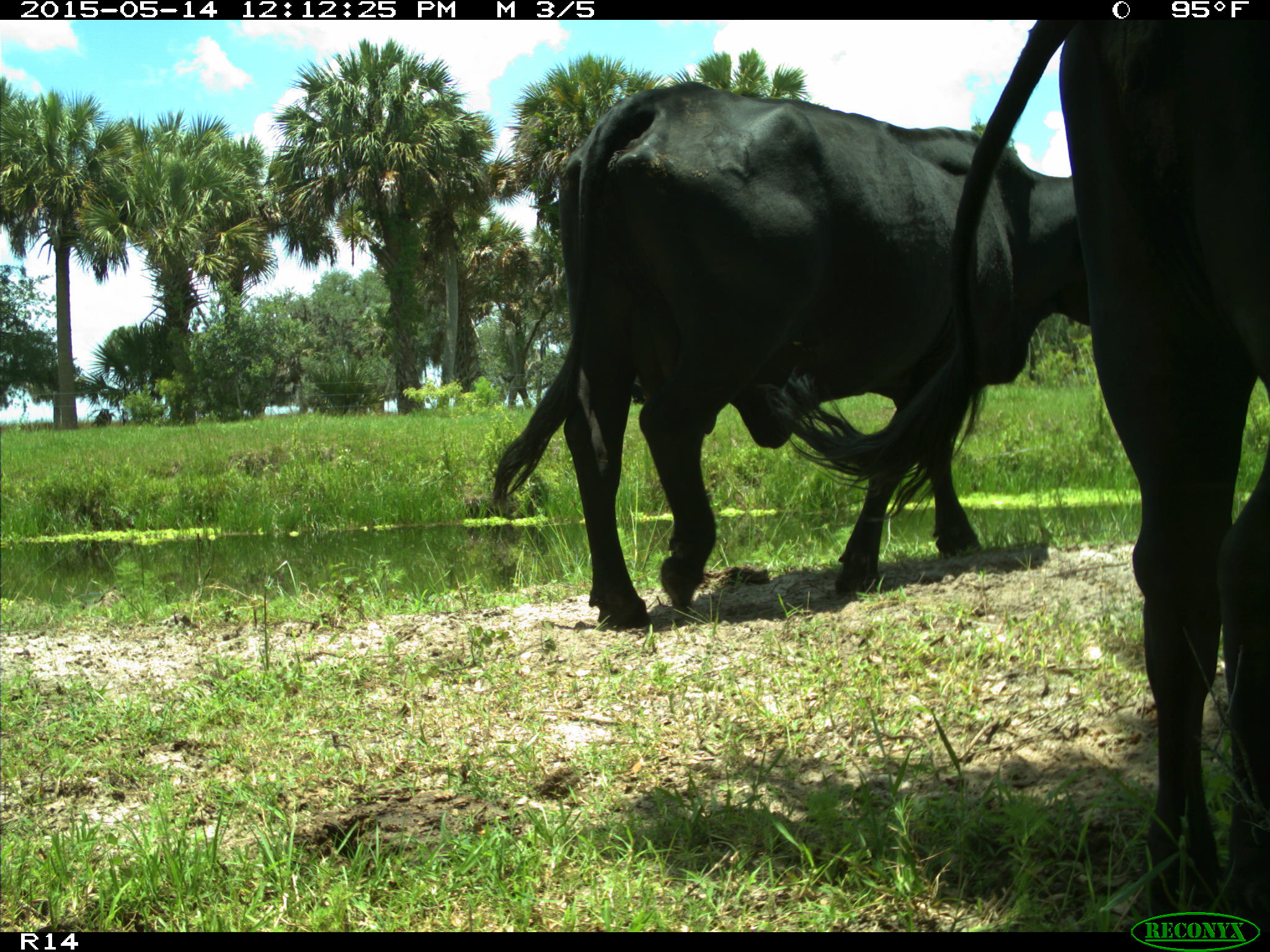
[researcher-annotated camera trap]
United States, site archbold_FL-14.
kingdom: Animalia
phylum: Chordata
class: Mammalia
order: Artiodactyla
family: Bovidae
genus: Bos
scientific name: Bos taurus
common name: domestic cow